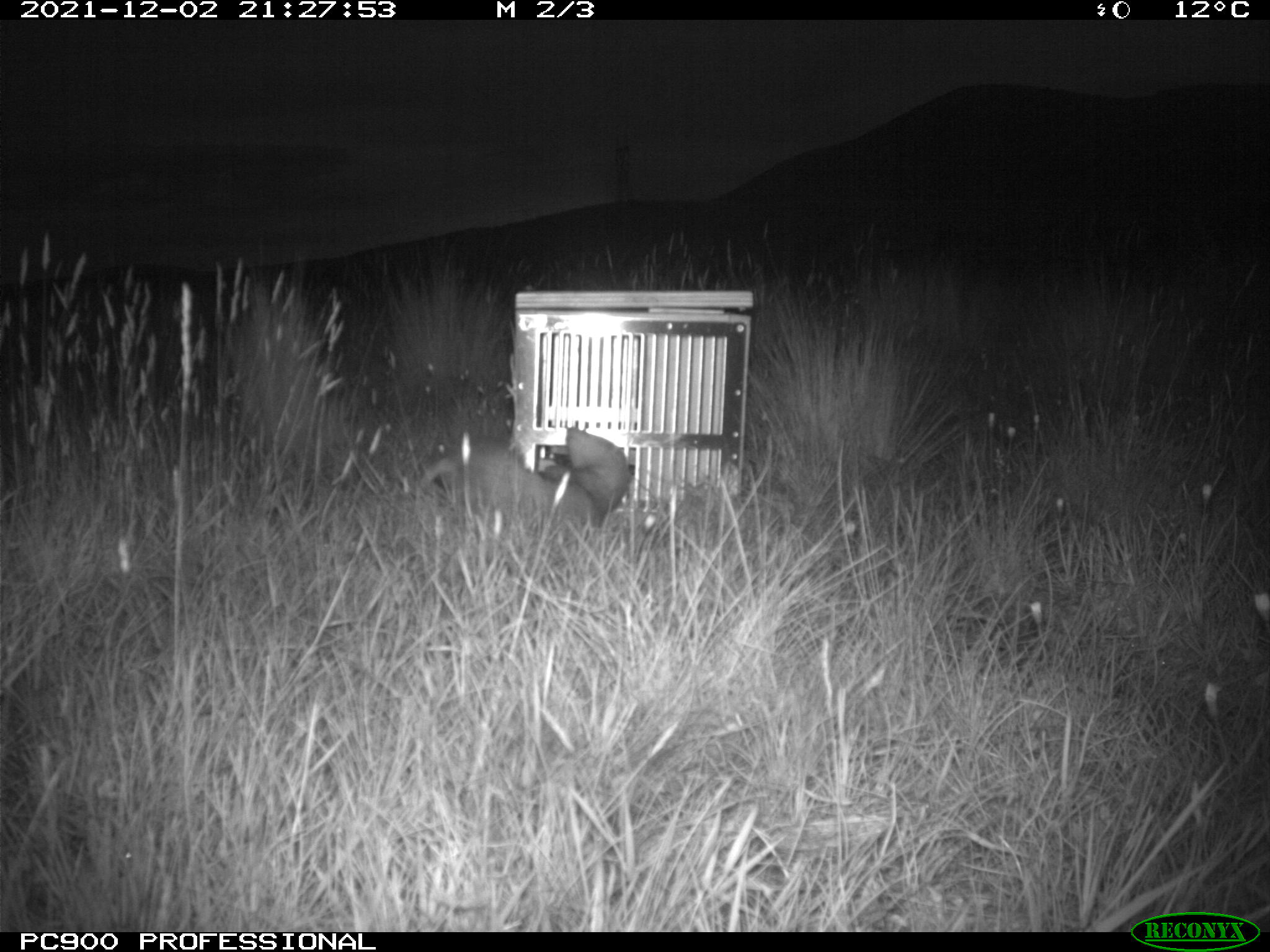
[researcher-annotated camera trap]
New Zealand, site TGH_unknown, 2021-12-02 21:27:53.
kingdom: Animalia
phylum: Chordata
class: Mammalia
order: Carnivora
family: Mustelidae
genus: Mustela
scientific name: Mustela furo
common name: ferret